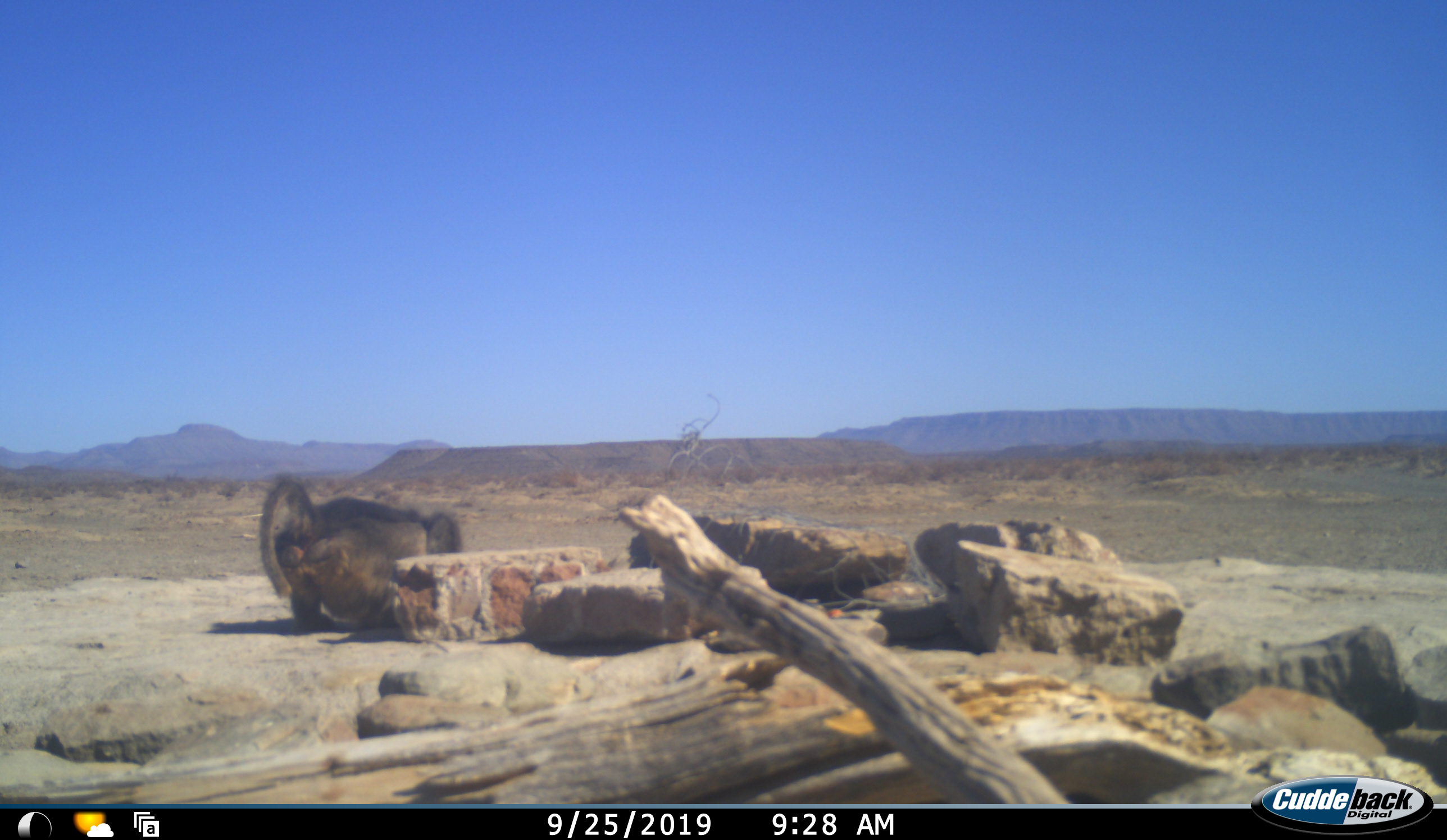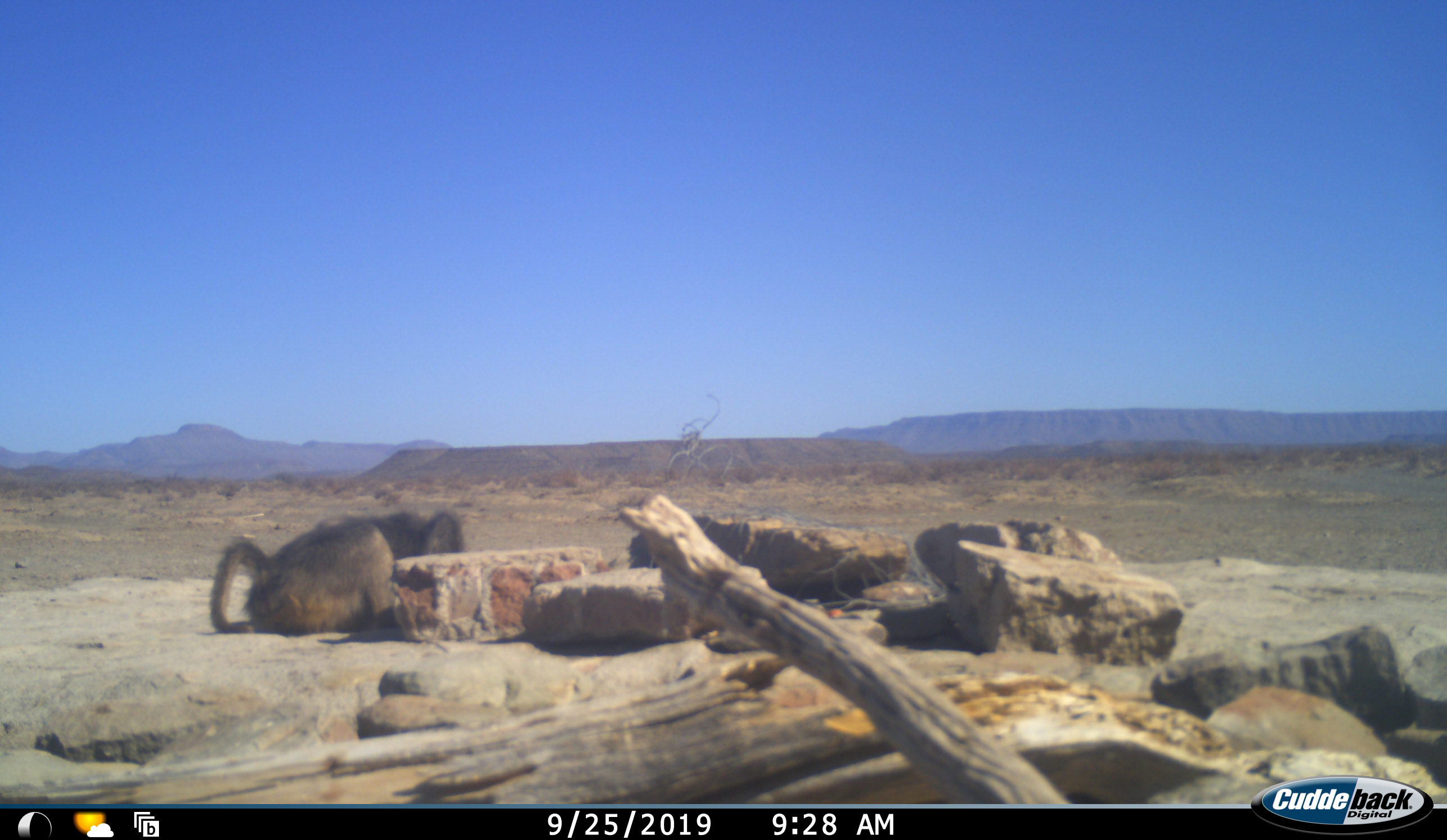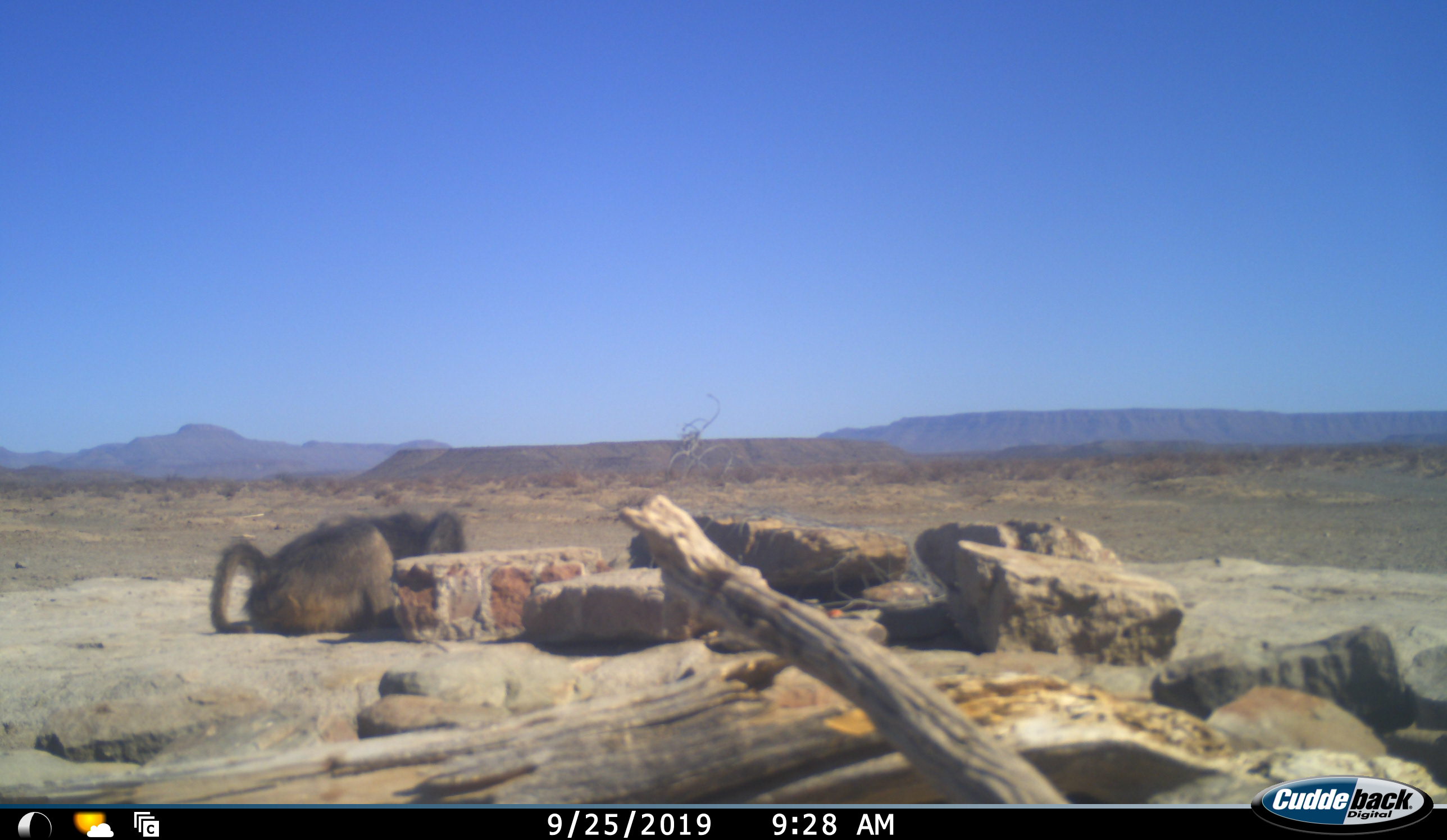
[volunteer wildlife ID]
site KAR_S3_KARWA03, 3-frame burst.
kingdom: Animalia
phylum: Chordata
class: Mammalia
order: Primates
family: Cercopithecidae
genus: Papio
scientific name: Papio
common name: baboon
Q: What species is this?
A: Baboon (Papio).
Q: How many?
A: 1.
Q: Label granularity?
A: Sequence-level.